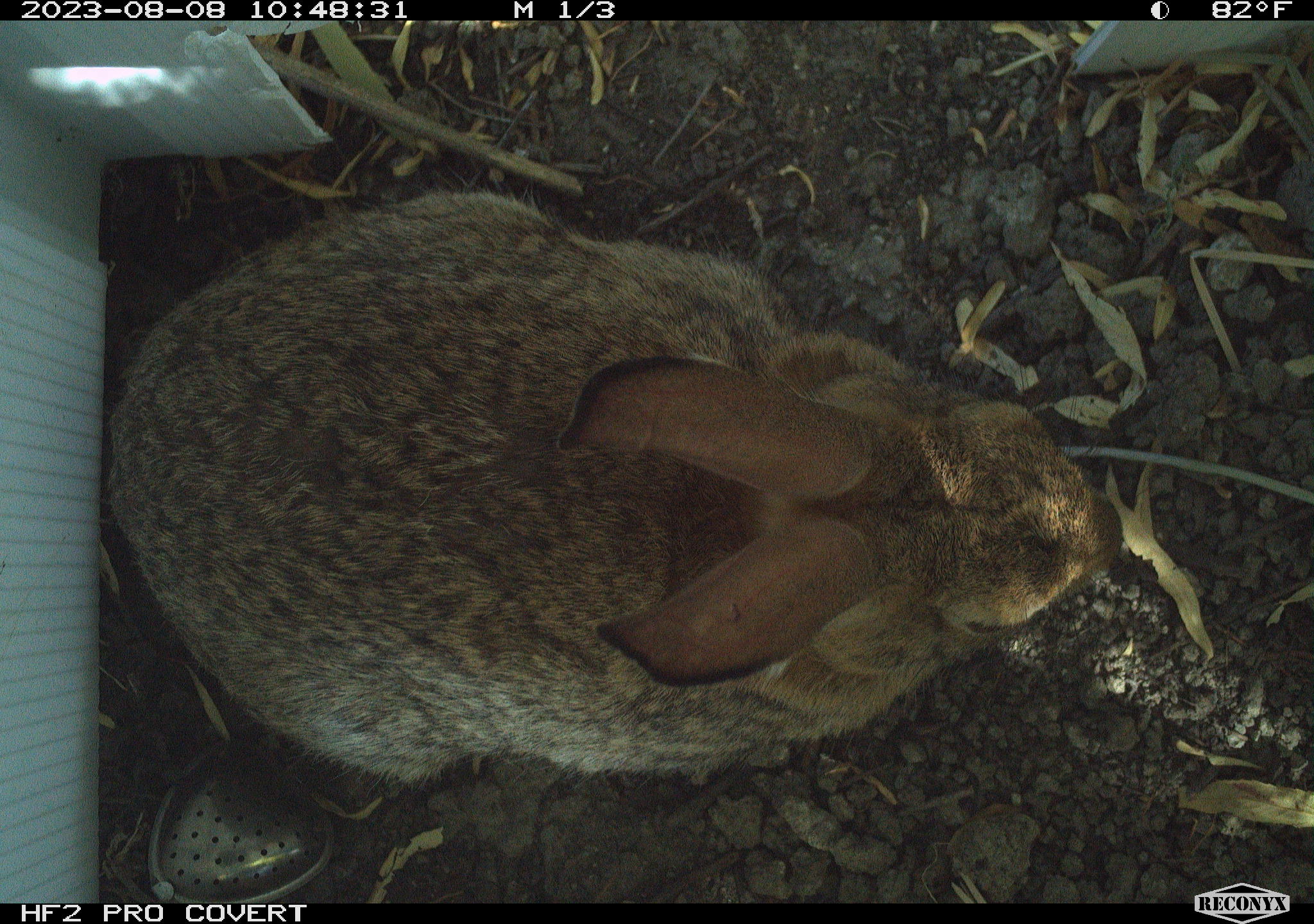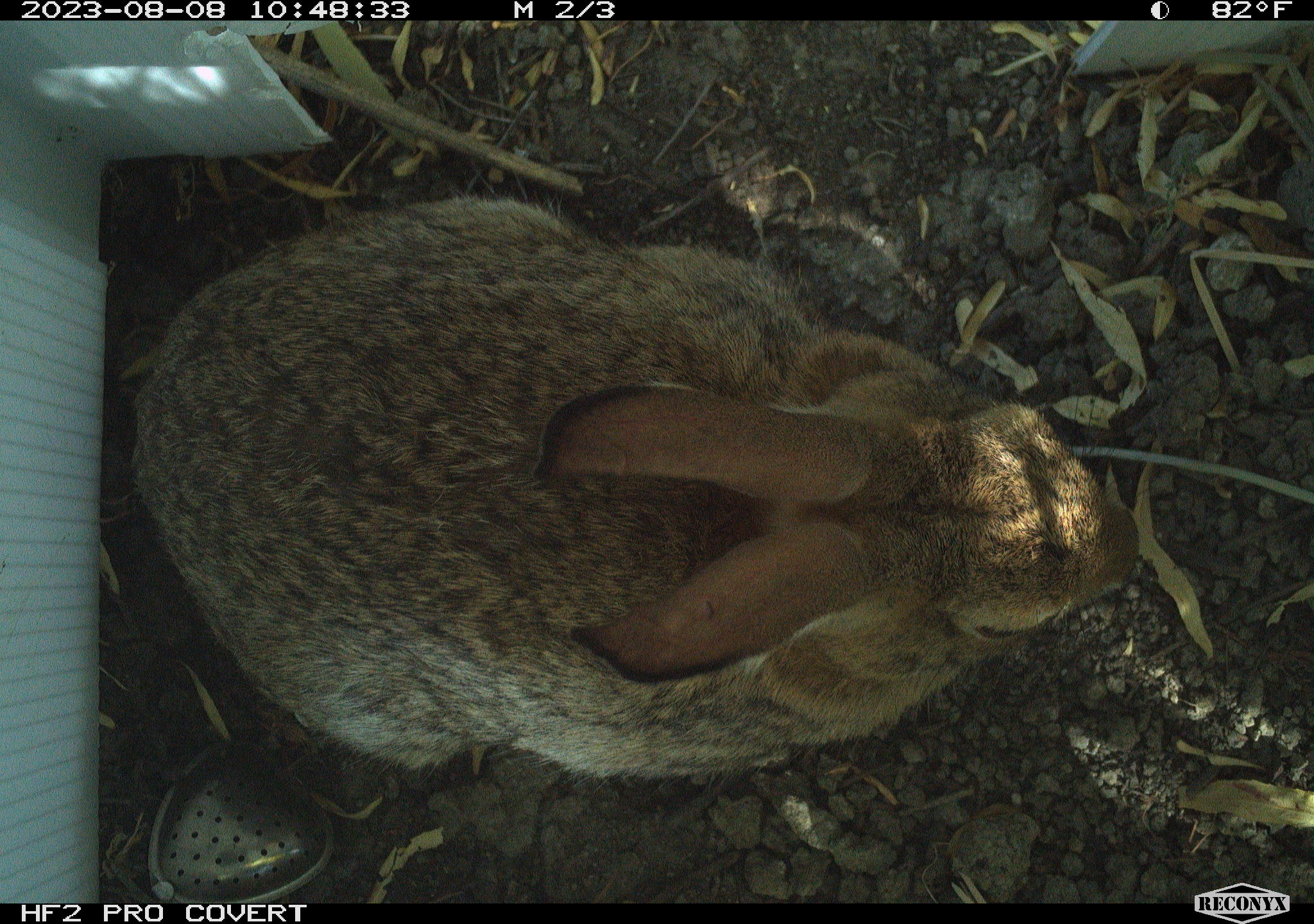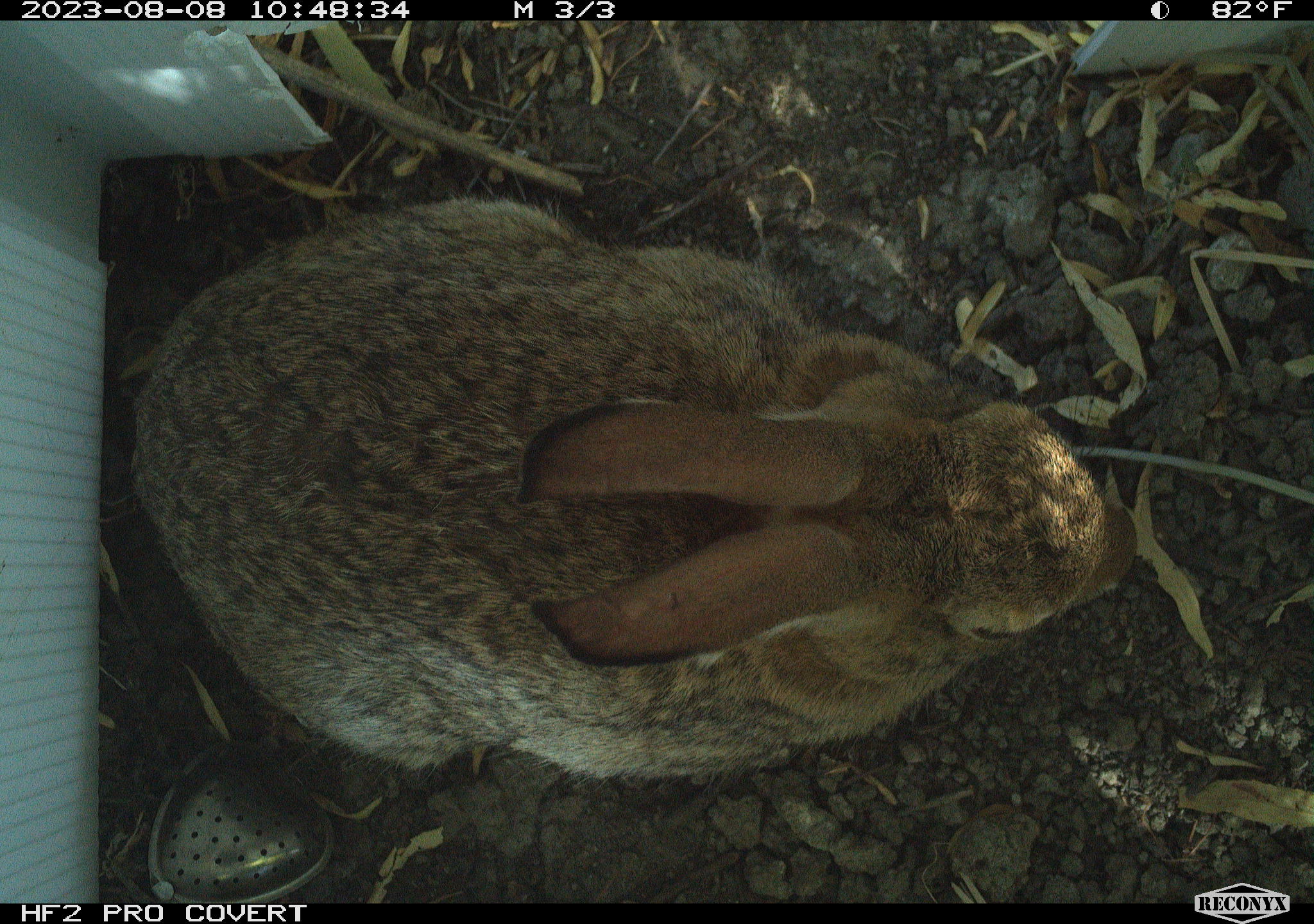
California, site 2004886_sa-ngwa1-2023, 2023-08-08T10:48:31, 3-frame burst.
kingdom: Animalia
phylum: Chordata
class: Mammalia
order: Lagomorpha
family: Leporidae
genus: Sylvilagus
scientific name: Sylvilagus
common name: cottontail rabbits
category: sylvilagus species